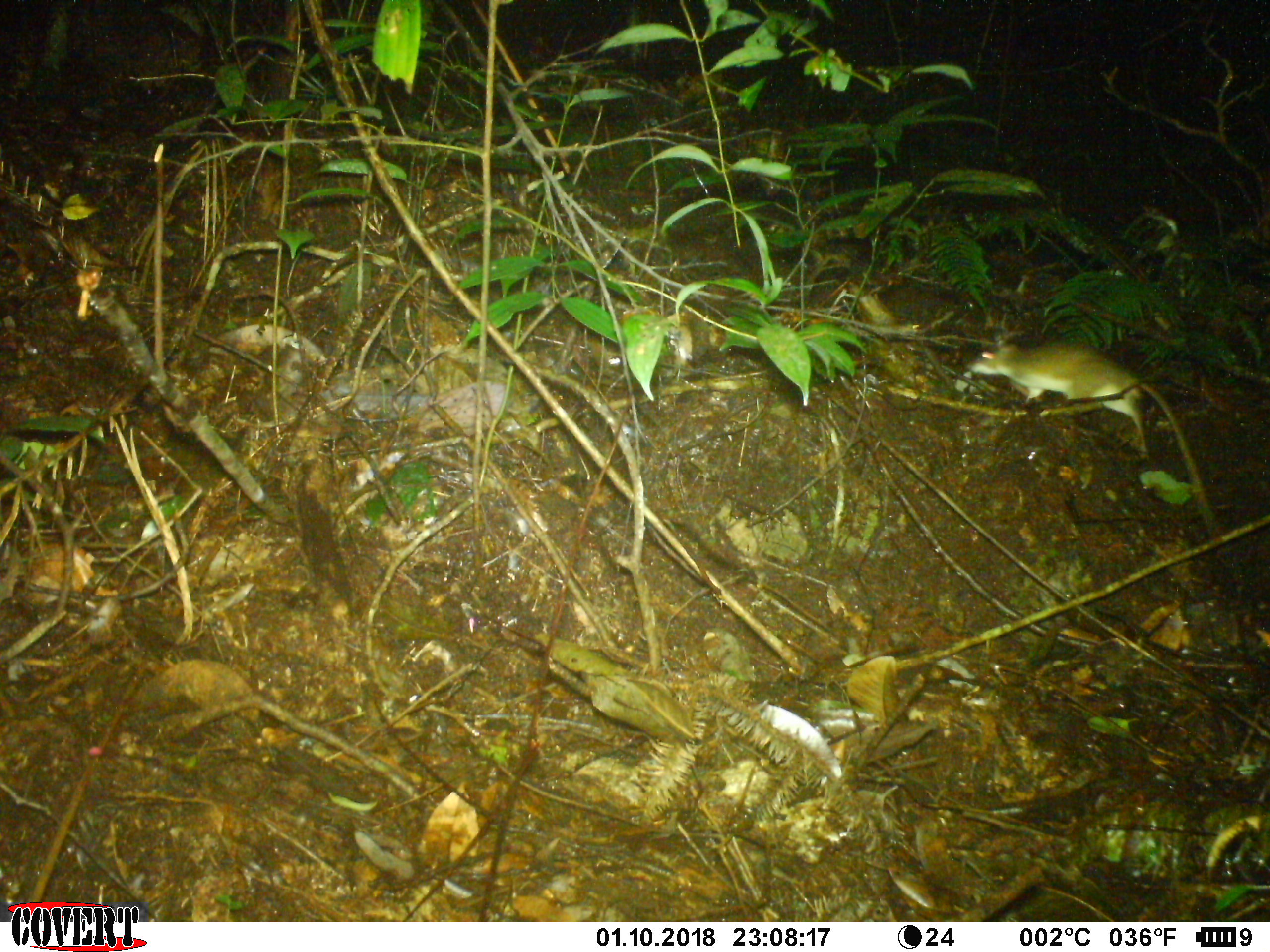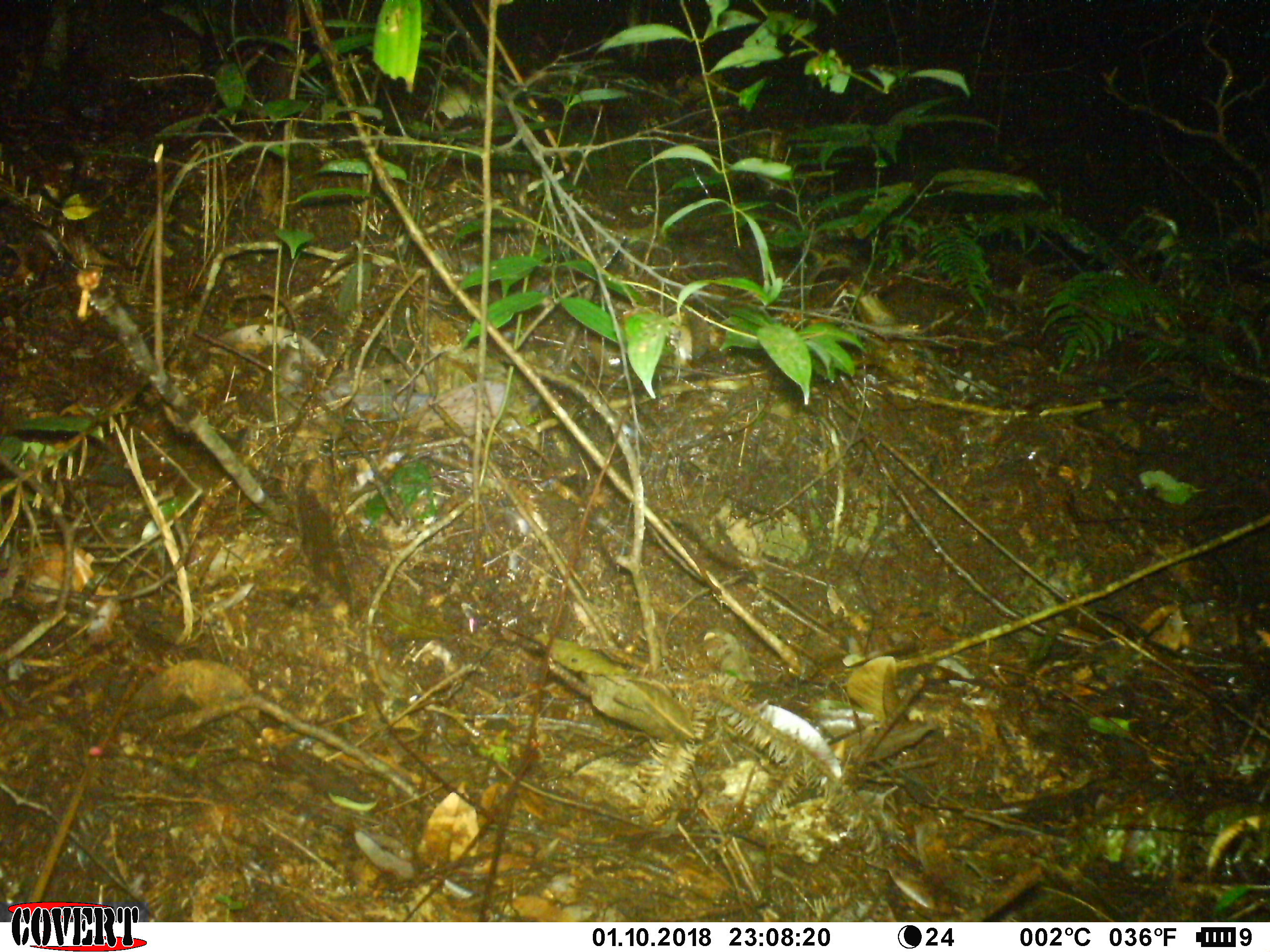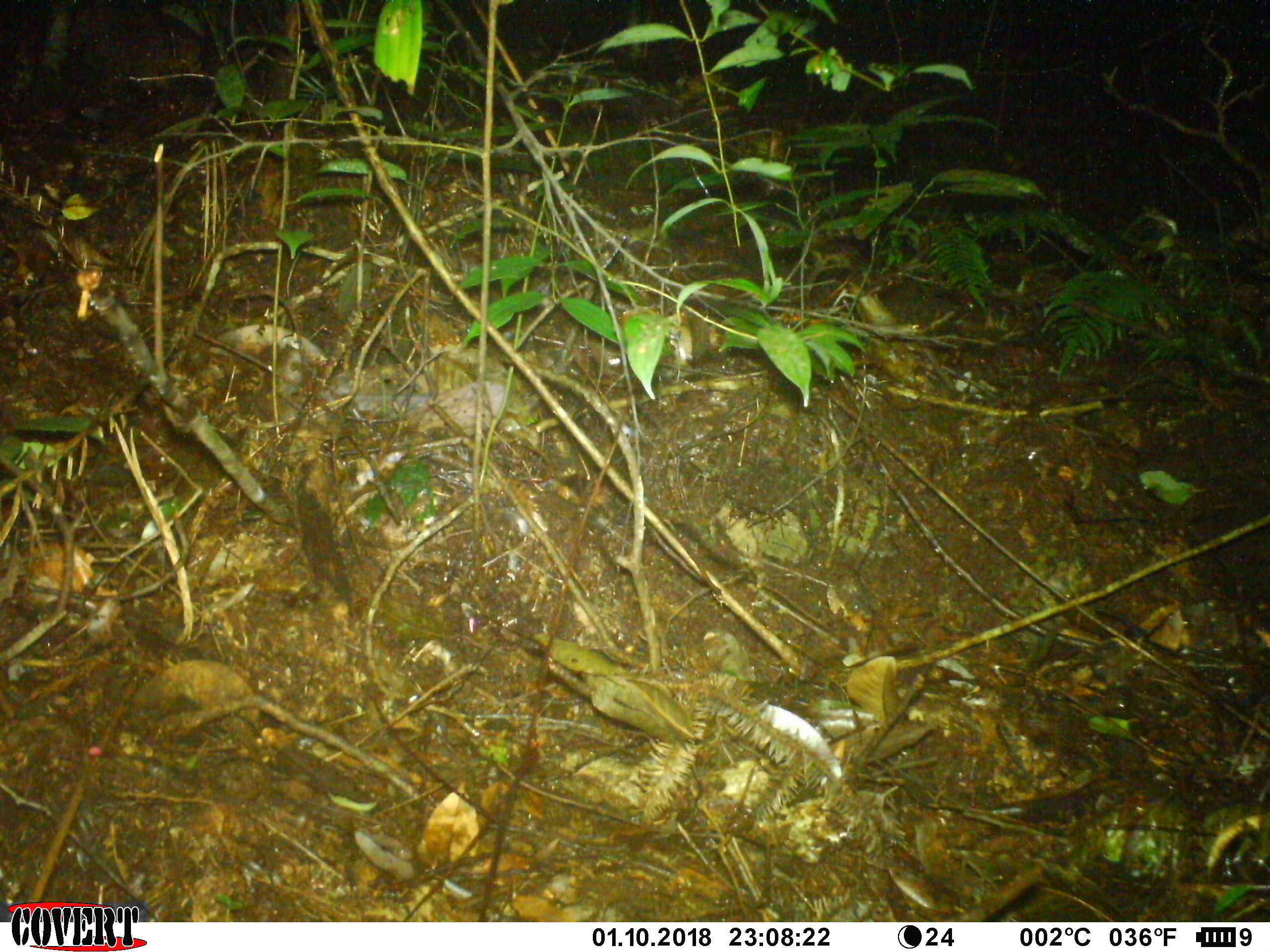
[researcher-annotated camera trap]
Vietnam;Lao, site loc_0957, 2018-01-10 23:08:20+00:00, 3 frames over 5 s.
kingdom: Animalia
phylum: Chordata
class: Mammalia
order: Rodentia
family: Muridae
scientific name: Muridae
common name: old-world mice and rats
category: unidentified murid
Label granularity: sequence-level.